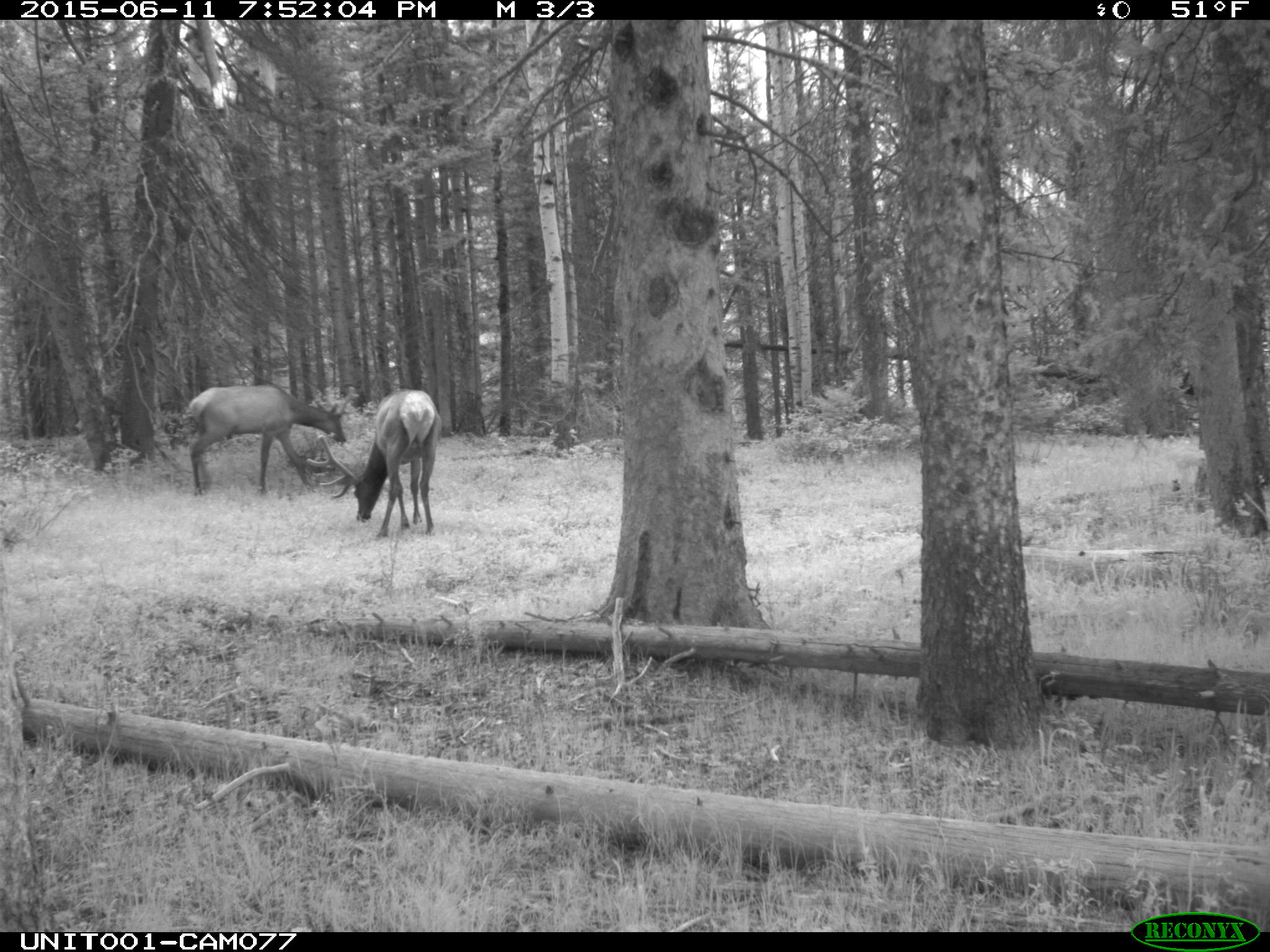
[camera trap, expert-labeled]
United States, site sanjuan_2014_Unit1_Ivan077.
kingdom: Animalia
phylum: Chordata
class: Mammalia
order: Artiodactyla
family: Cervidae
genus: Cervus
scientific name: Cervus elaphus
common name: red deer